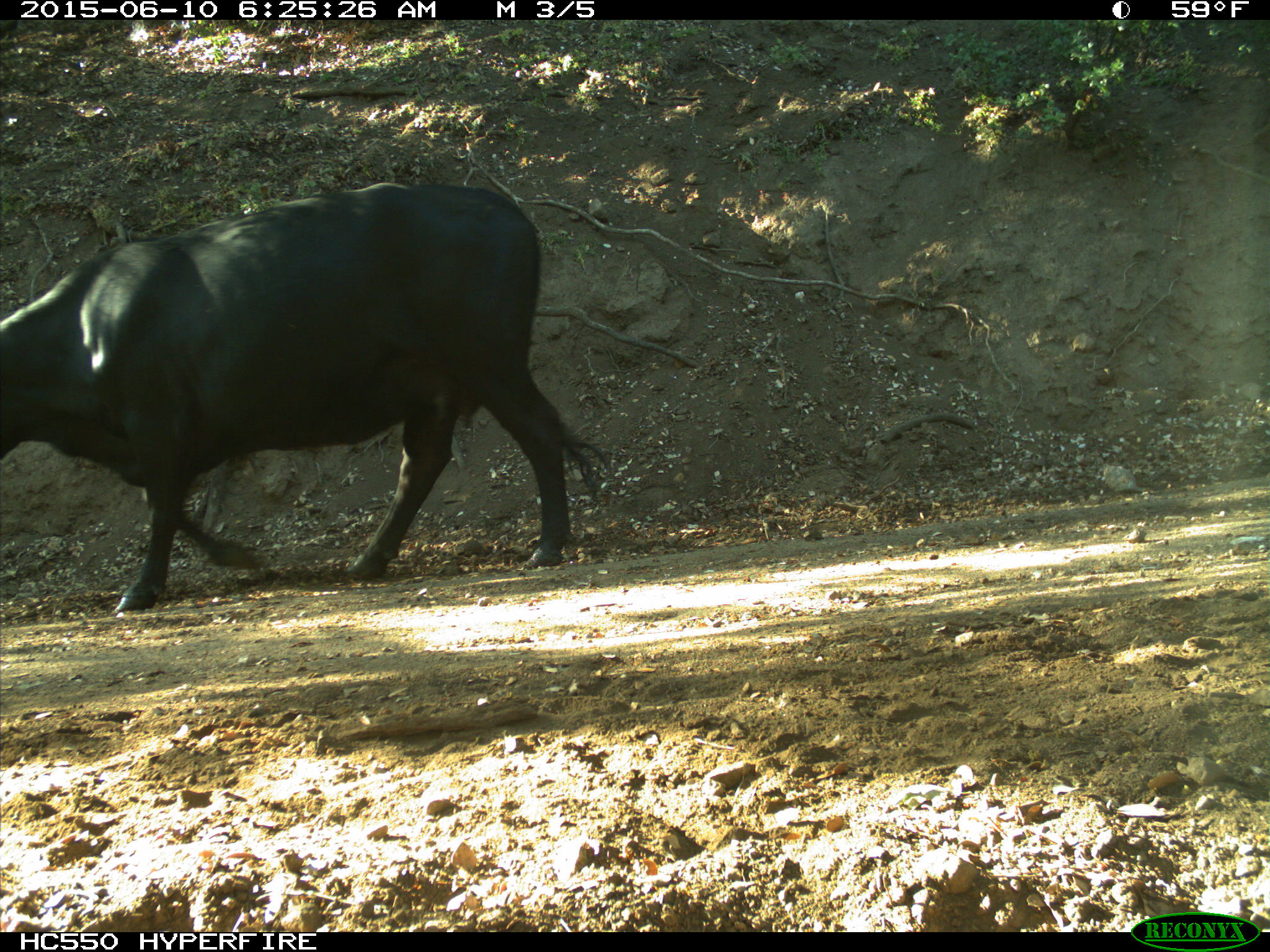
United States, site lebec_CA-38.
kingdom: Animalia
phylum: Chordata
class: Mammalia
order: Artiodactyla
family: Bovidae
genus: Bos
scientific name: Bos taurus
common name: domestic cow